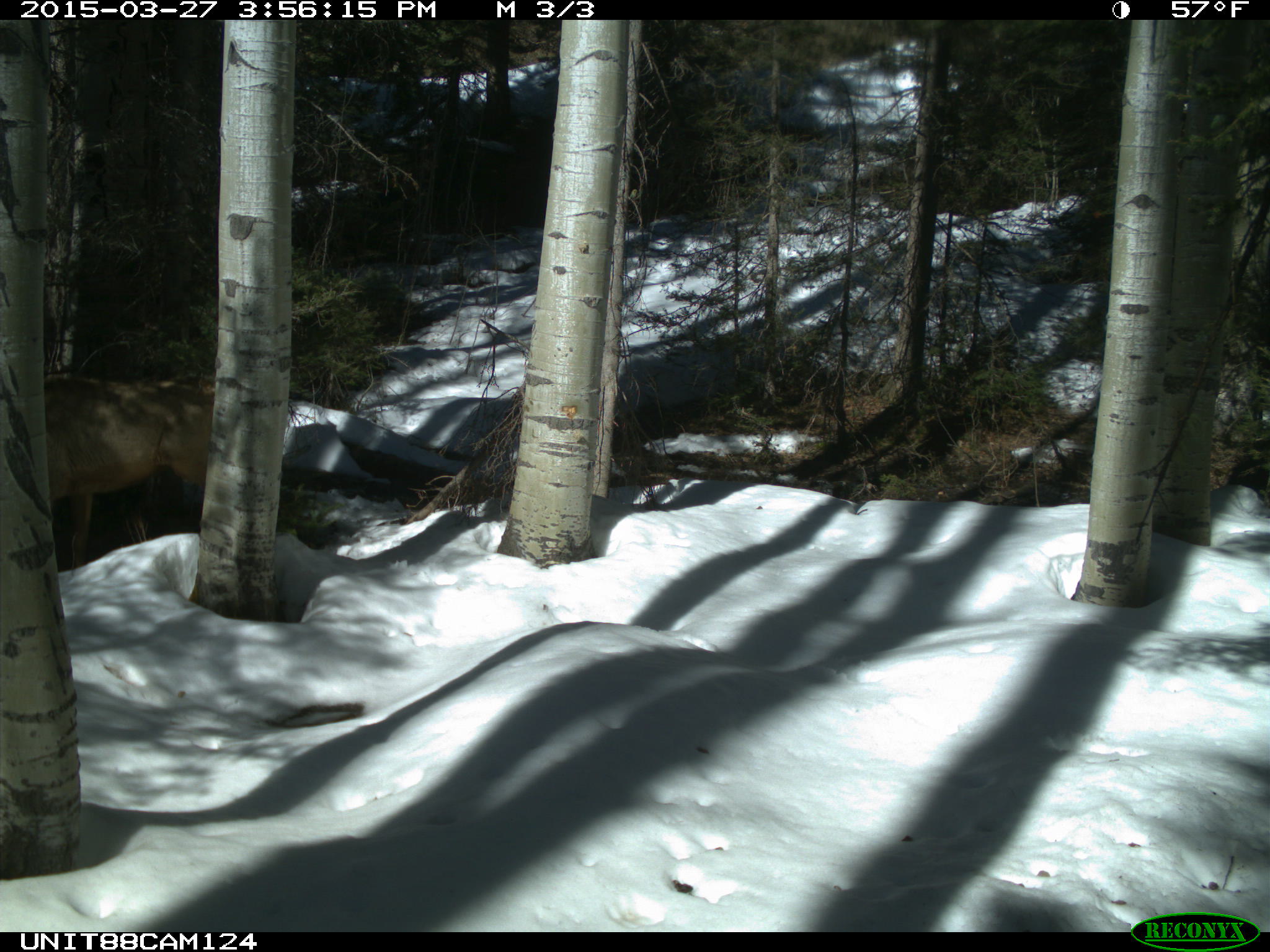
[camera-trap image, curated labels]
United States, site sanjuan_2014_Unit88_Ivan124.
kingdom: Animalia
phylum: Chordata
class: Mammalia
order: Artiodactyla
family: Cervidae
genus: Cervus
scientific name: Cervus elaphus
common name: red deer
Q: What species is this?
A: Cervus elaphus (red deer).